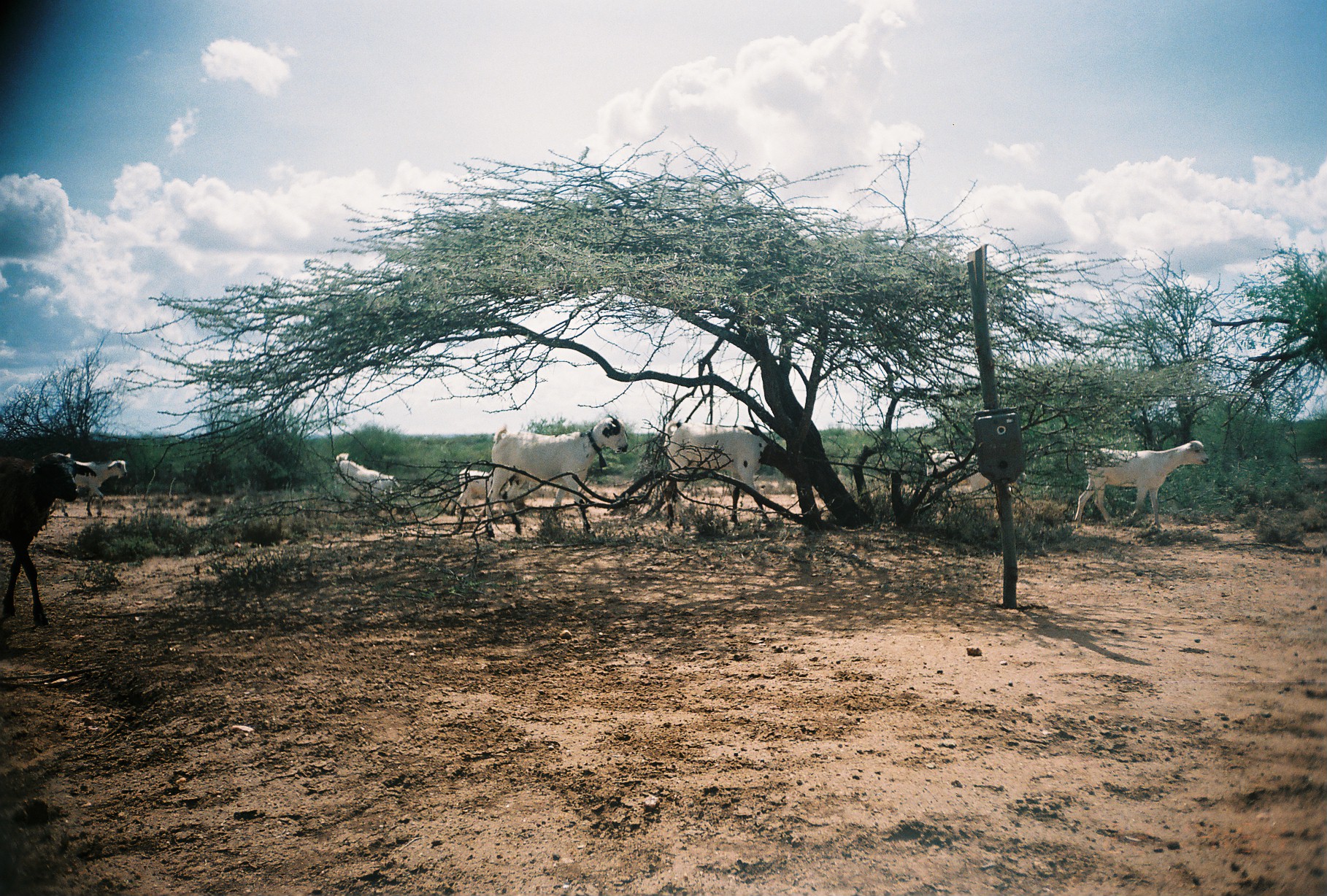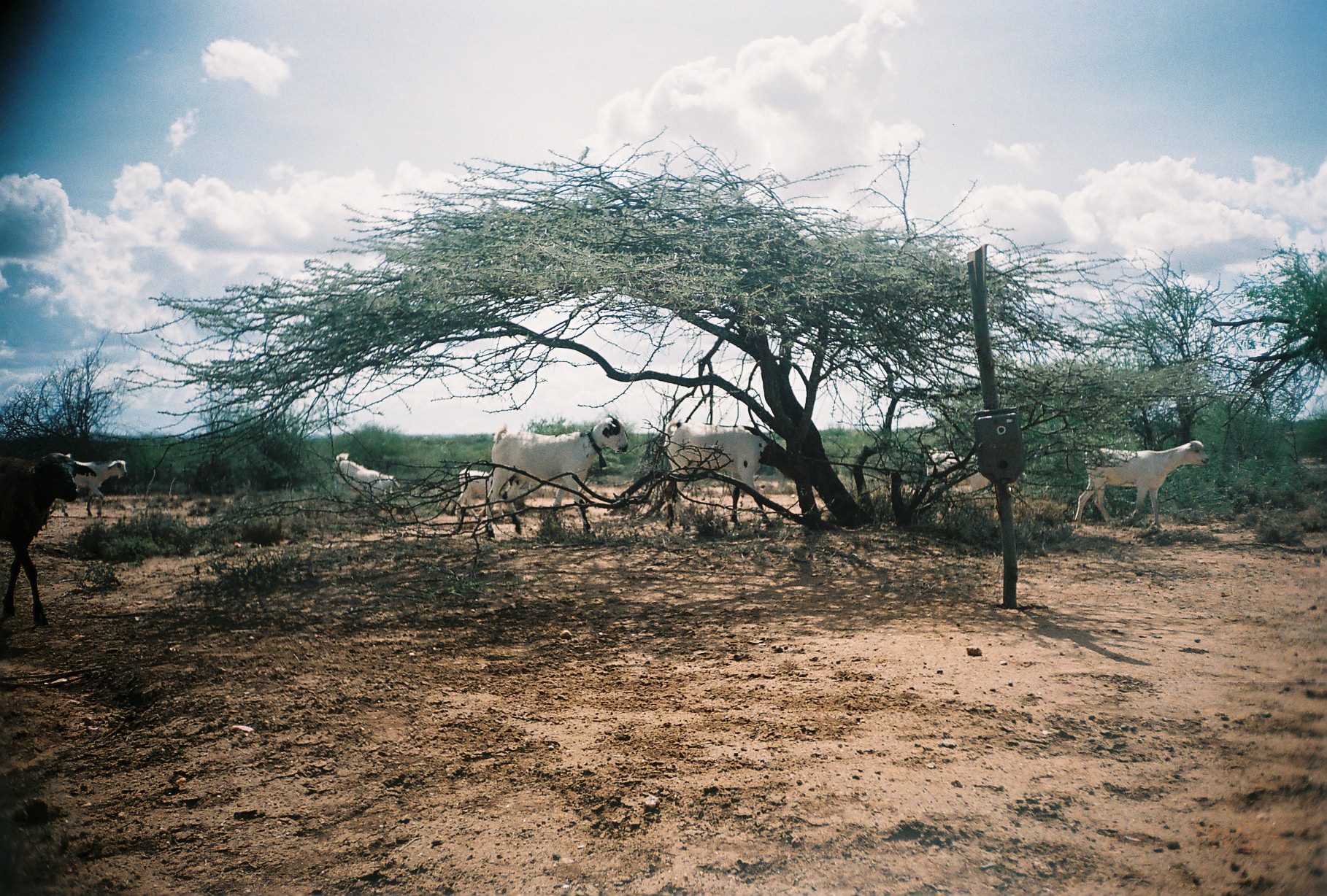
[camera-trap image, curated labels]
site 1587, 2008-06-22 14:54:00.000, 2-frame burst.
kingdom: Animalia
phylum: Chordata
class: Mammalia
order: Artiodactyla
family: Bovidae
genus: Capra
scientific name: Capra aegagrus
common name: wild goat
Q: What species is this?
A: Capra aegagrus (wild goat).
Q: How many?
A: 8.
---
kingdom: Animalia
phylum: Chordata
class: Mammalia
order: Artiodactyla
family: Bovidae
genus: Ovis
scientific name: Ovis aries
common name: domestic sheep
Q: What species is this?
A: Ovis aries (domestic sheep).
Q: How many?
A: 1.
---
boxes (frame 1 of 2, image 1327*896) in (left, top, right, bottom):
capra aegagrus: (485, 413, 629, 539); (0, 449, 81, 625); (1073, 439, 1208, 528); (661, 418, 772, 526); (920, 443, 1026, 496); (331, 451, 398, 515); (69, 457, 128, 517); (456, 466, 495, 526)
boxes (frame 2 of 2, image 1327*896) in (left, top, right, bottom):
ovis aries: (485, 413, 629, 539); (0, 449, 81, 625); (1073, 439, 1208, 528); (661, 418, 772, 526); (920, 443, 1026, 496); (331, 451, 398, 515); (69, 457, 128, 517); (456, 466, 495, 526)